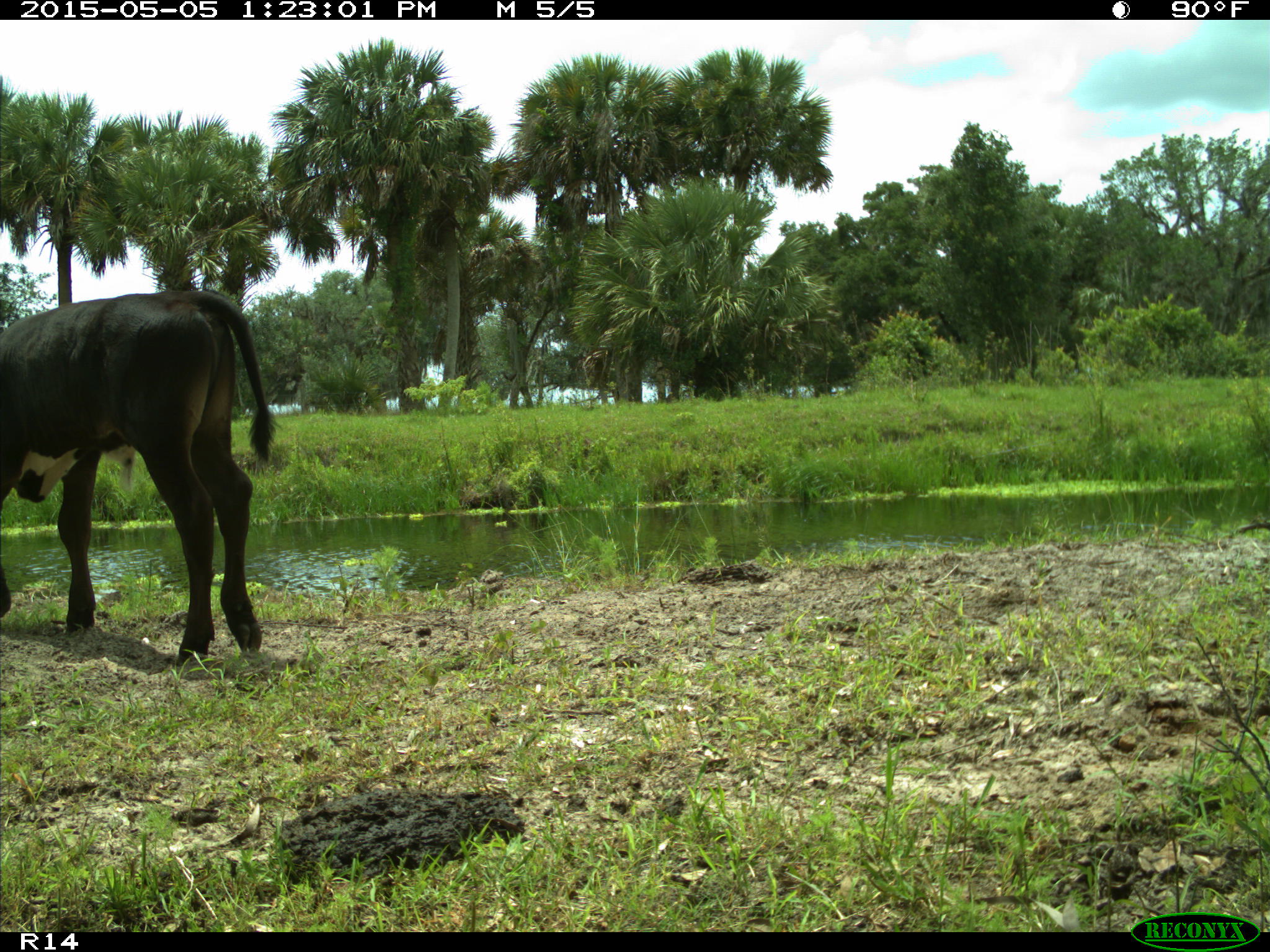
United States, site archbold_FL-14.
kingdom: Animalia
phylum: Chordata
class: Mammalia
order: Artiodactyla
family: Bovidae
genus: Bos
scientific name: Bos taurus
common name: domestic cow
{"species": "Bos taurus (domestic cow)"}